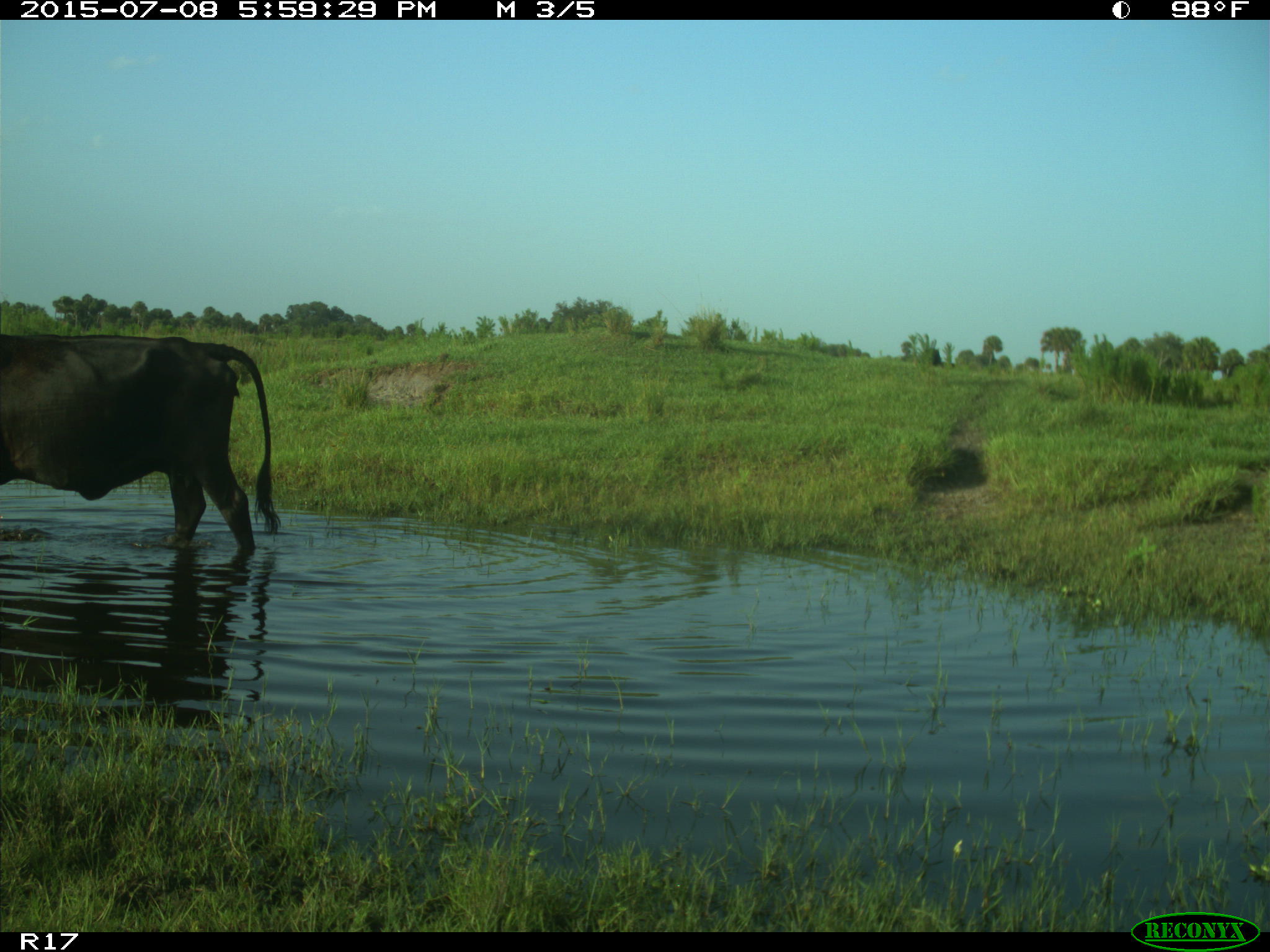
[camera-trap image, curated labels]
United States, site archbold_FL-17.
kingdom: Animalia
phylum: Chordata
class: Mammalia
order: Artiodactyla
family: Bovidae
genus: Bos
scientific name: Bos taurus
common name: domestic cow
Bos taurus (domestic cow).